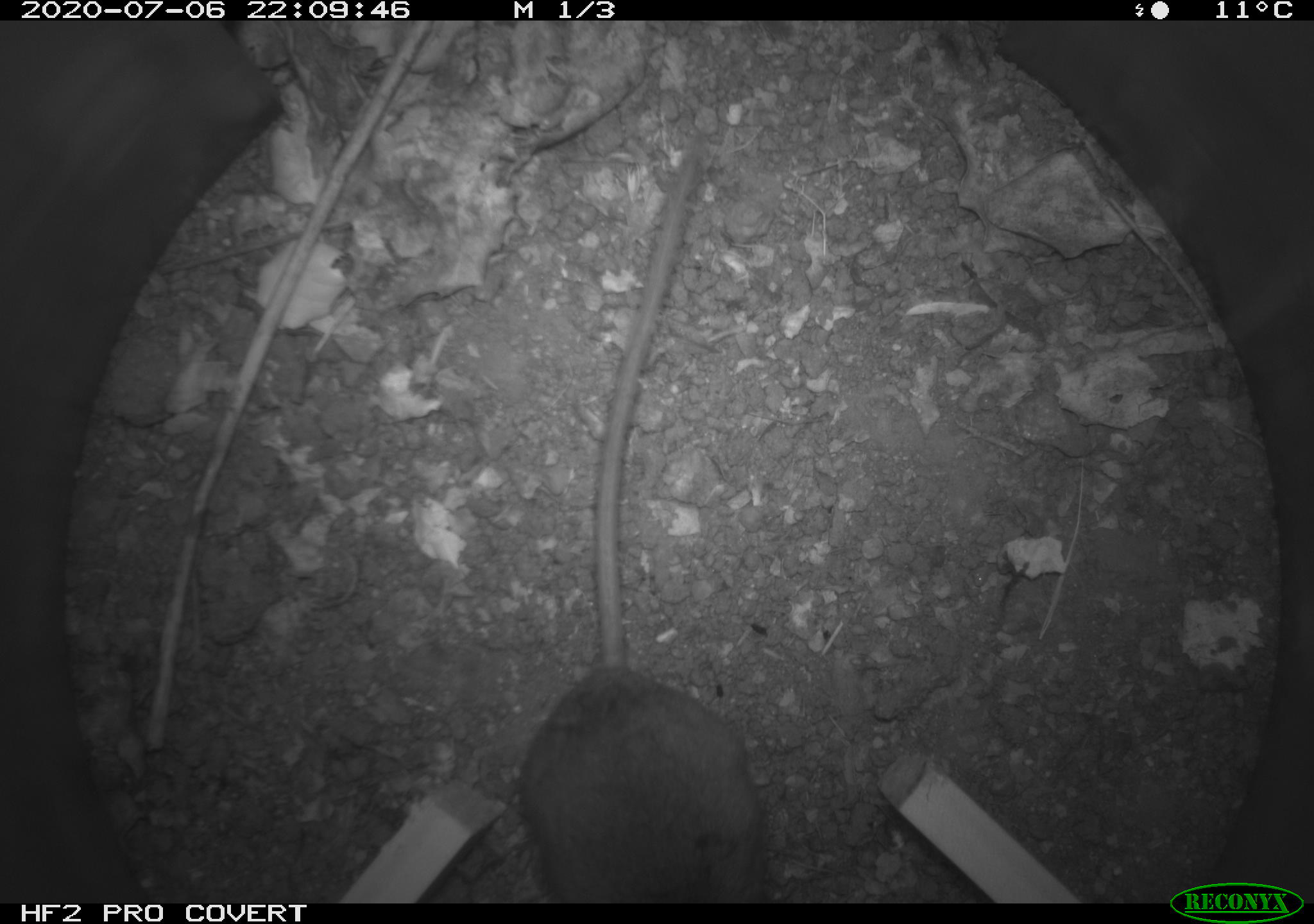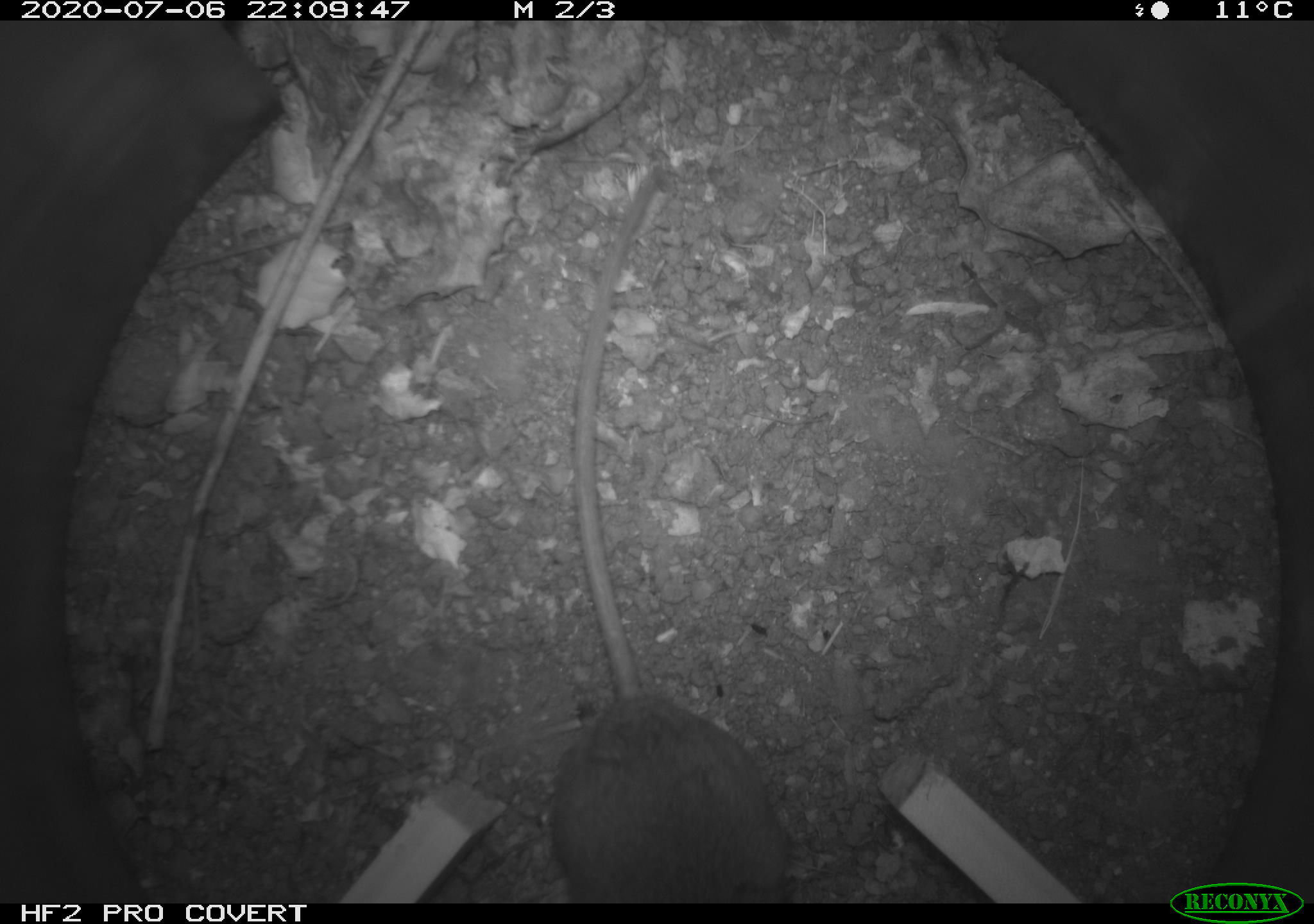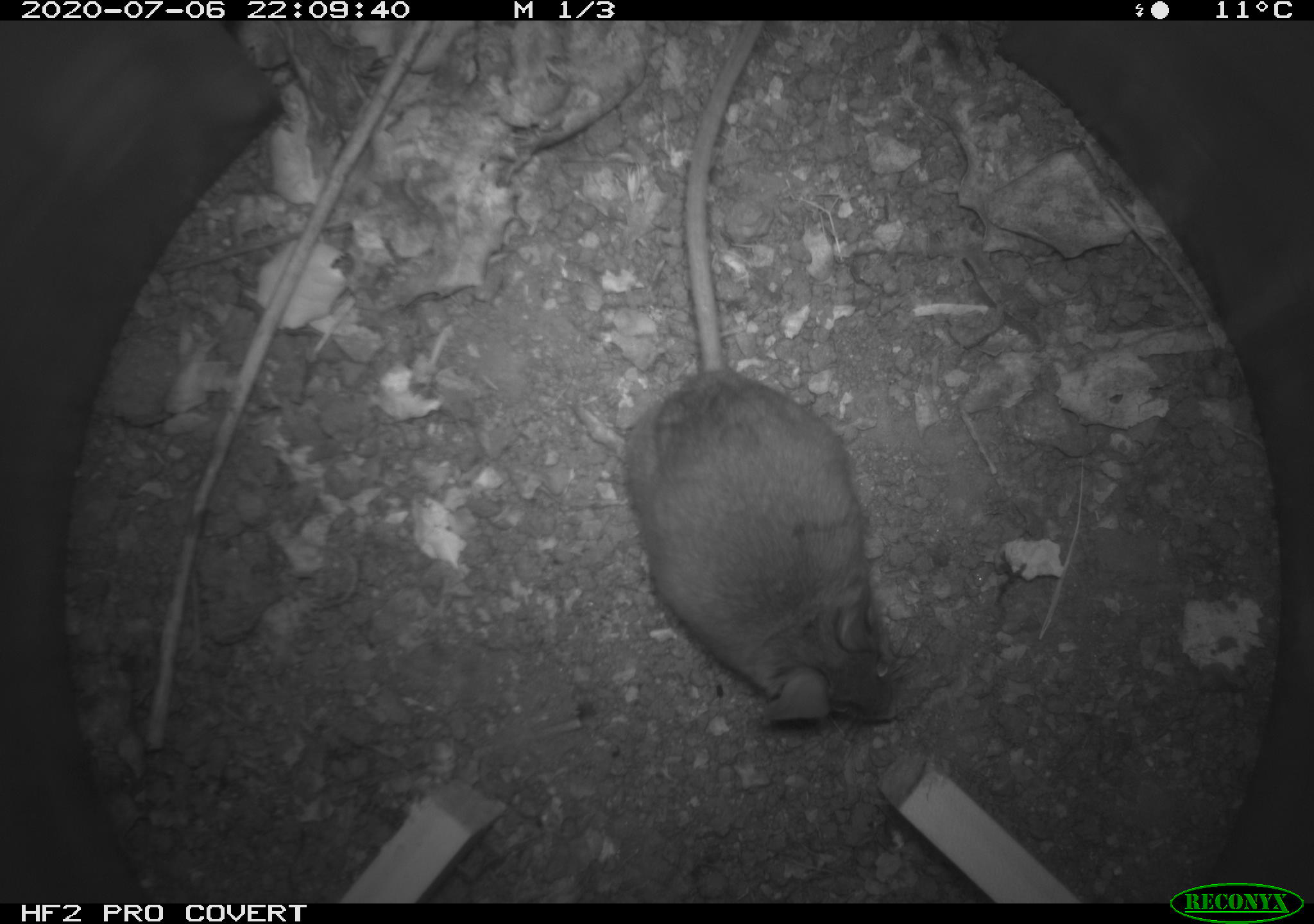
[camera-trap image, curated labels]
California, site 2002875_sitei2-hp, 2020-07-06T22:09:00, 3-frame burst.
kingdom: Animalia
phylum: Chordata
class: Mammalia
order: Rodentia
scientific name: Rodentia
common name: rodent